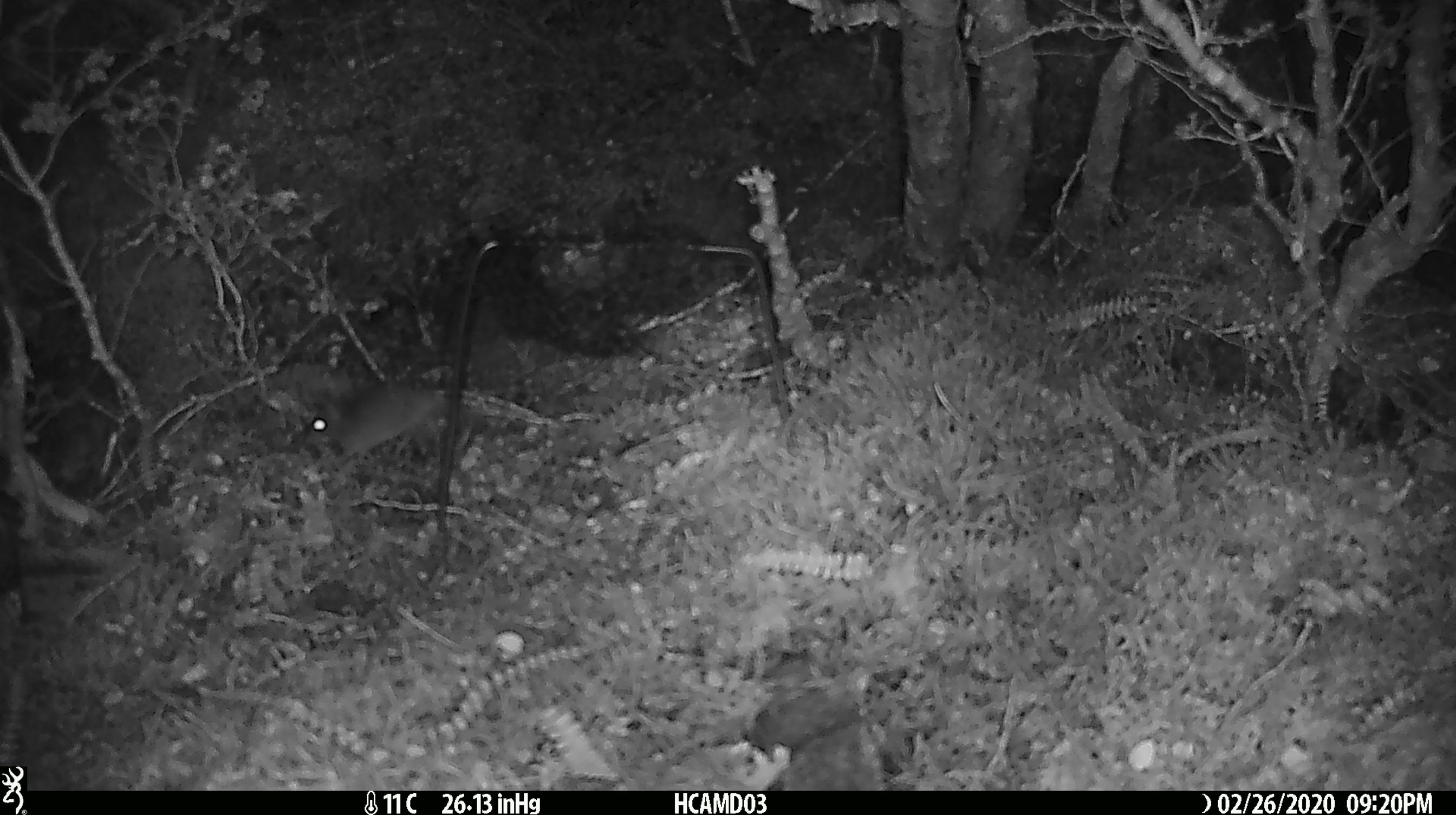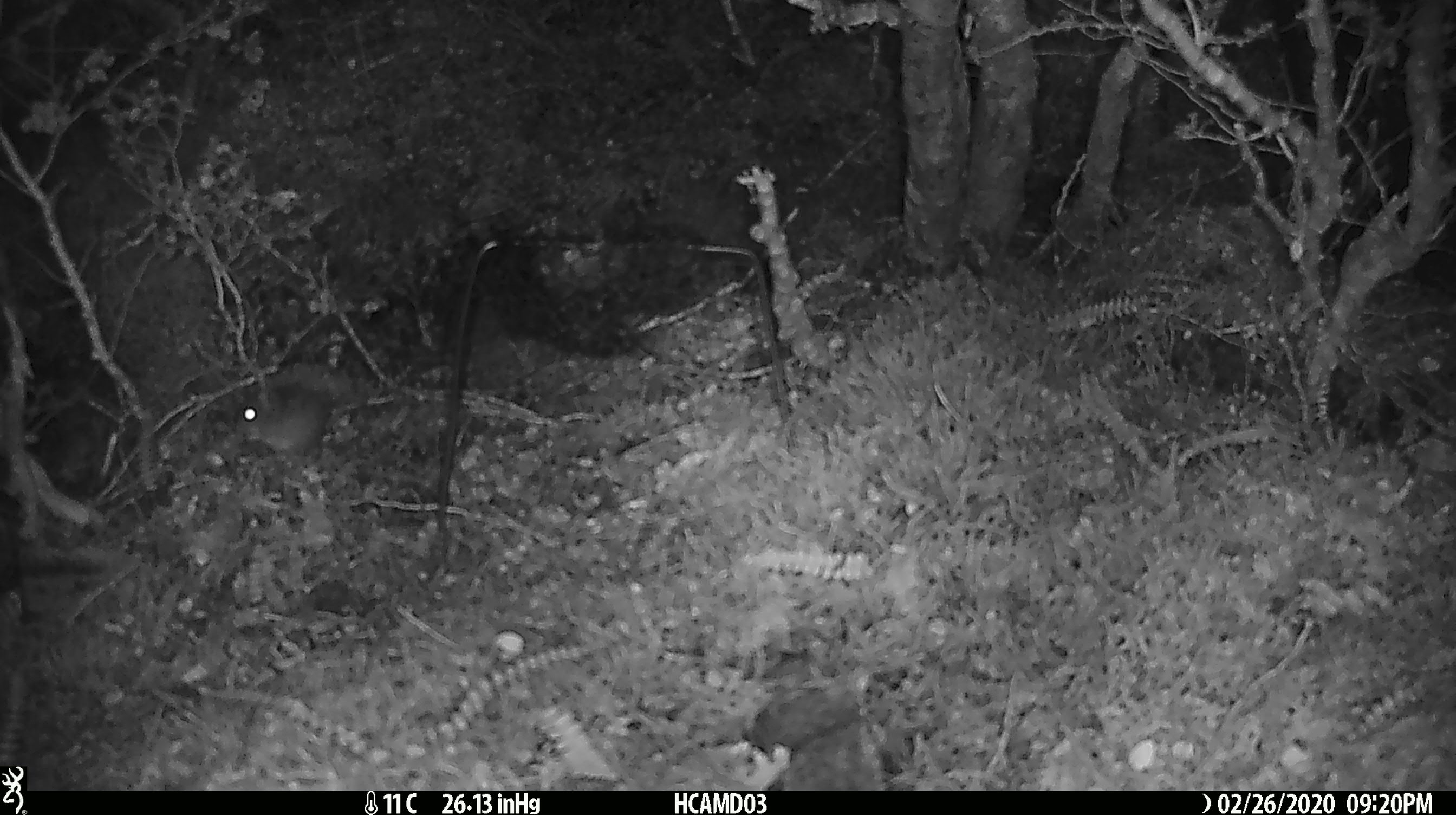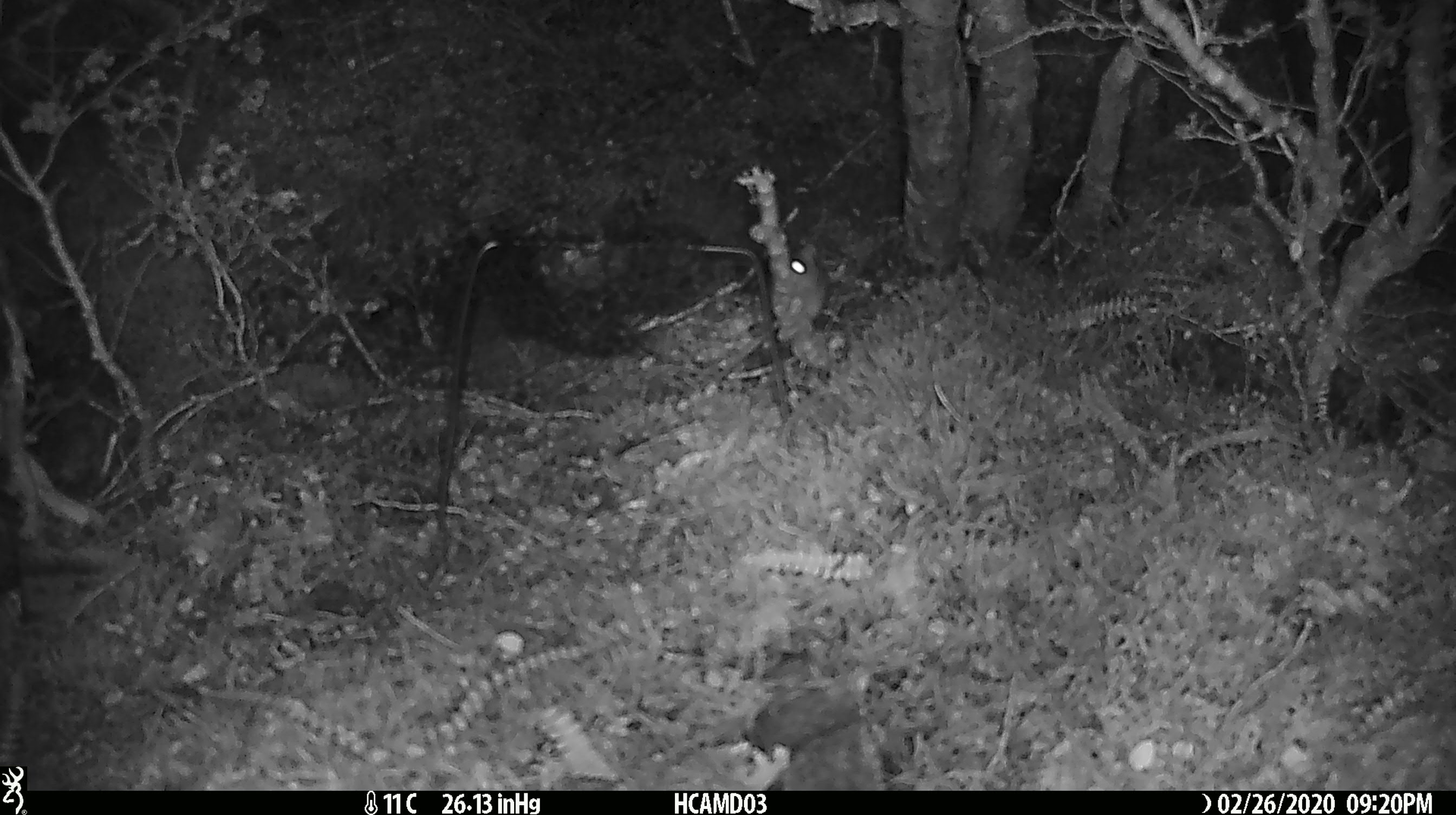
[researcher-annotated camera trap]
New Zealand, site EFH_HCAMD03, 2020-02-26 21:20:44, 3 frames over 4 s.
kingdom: Animalia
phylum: Chordata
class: Mammalia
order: Rodentia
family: Muridae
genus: Mus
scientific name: Mus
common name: mouse